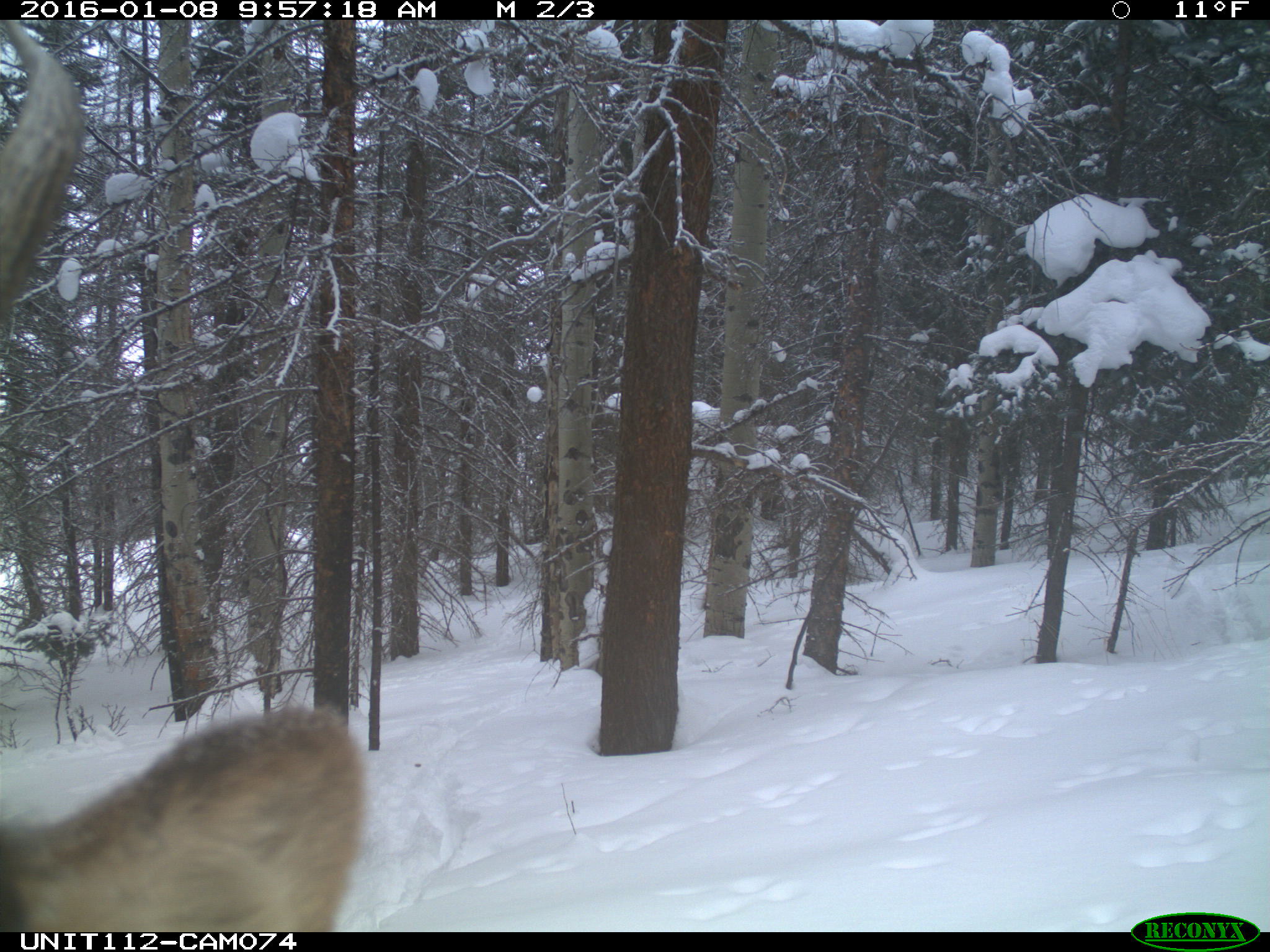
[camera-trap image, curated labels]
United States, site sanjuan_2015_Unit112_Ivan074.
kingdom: Animalia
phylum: Chordata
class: Mammalia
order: Artiodactyla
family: Cervidae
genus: Cervus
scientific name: Cervus elaphus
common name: red deer